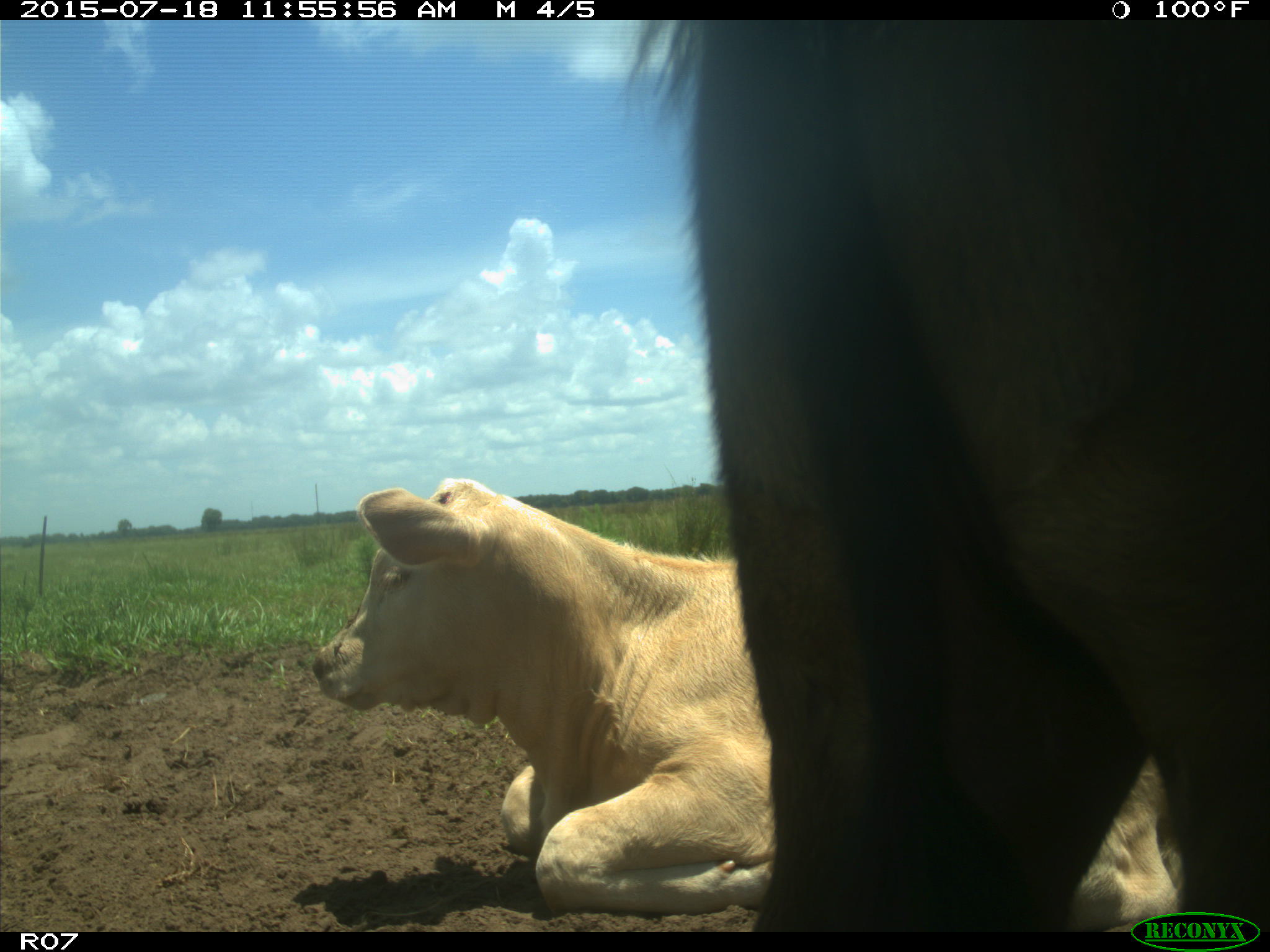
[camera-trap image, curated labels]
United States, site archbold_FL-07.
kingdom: Animalia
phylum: Chordata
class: Mammalia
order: Artiodactyla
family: Bovidae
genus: Bos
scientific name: Bos taurus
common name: domestic cow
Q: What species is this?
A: Bos taurus (domestic cow).